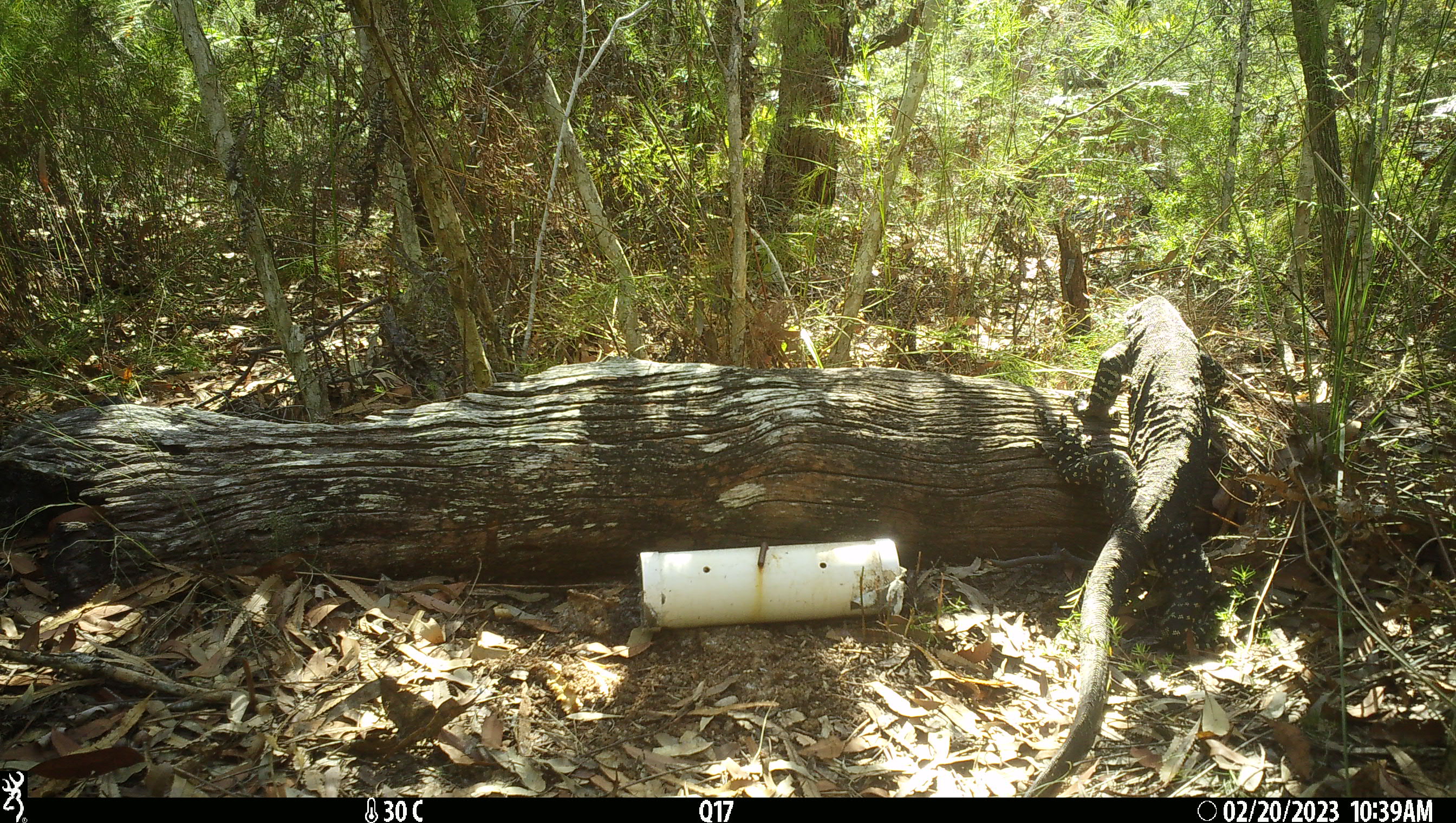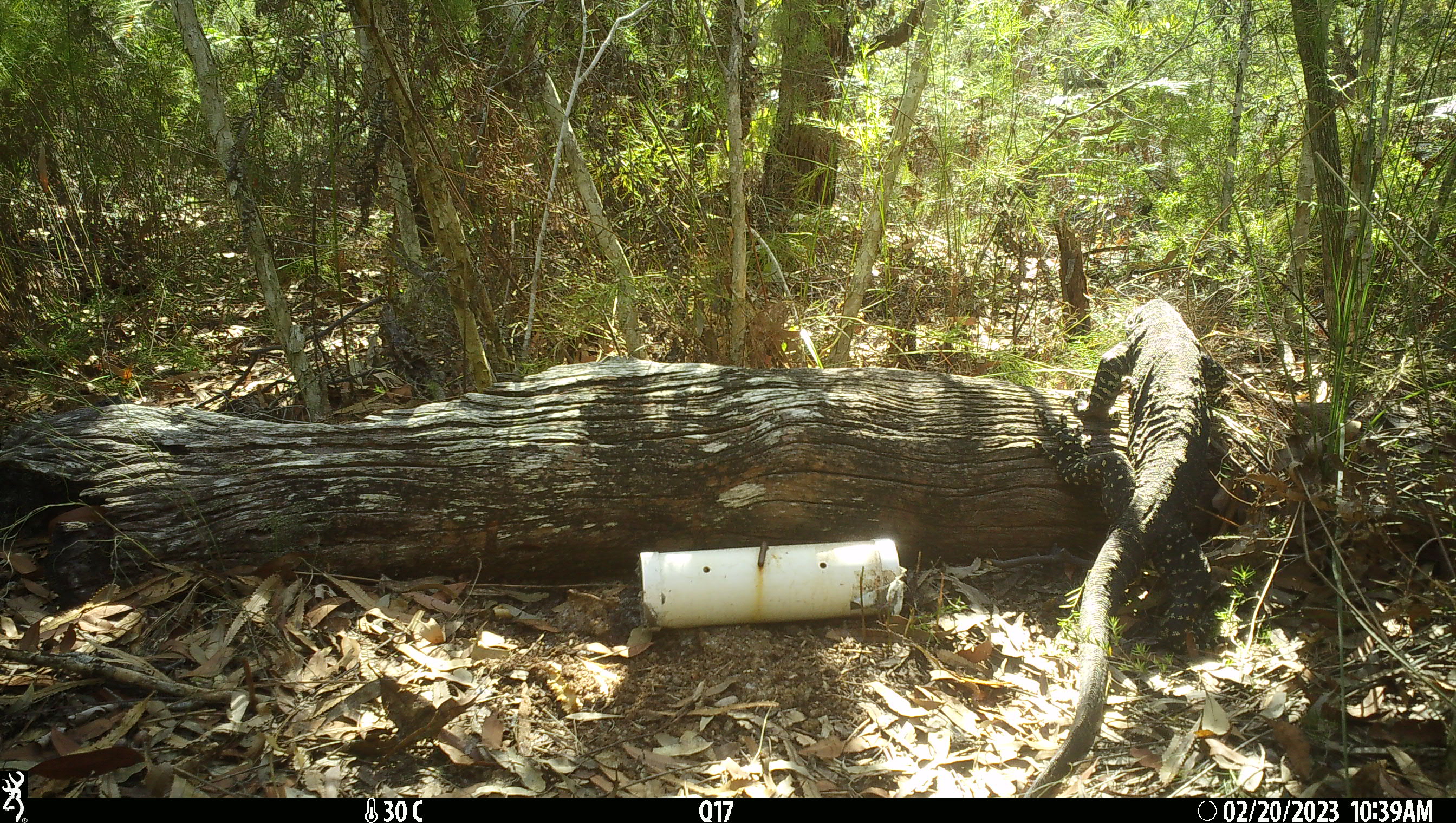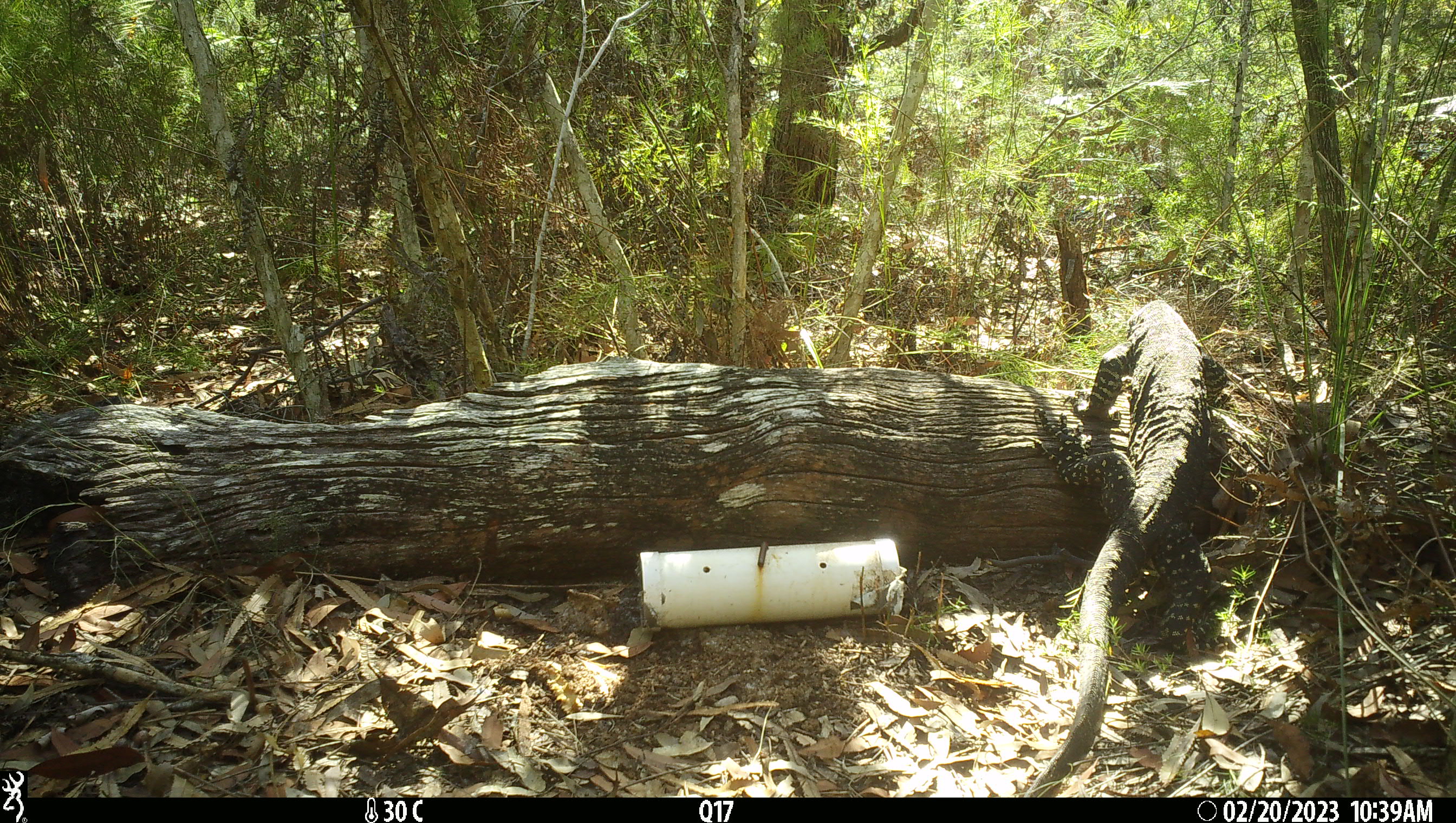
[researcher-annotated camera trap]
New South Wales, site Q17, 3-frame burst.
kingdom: Animalia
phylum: Chordata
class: Reptilia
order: Squamata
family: Varanidae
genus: Varanus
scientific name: Varanus varius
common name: lace monitor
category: goanna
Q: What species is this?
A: Goanna (lace monitor) (Varanus varius).